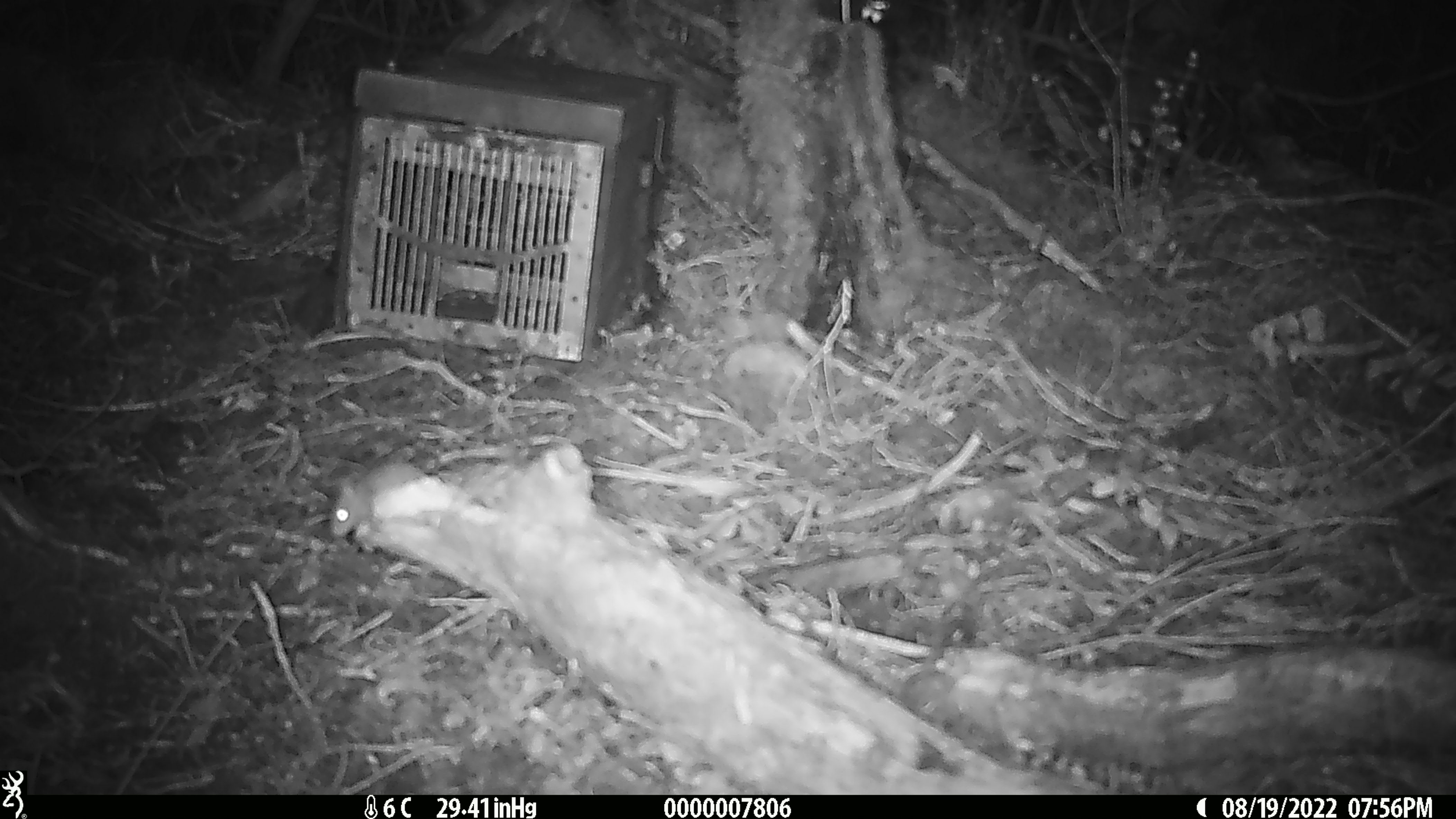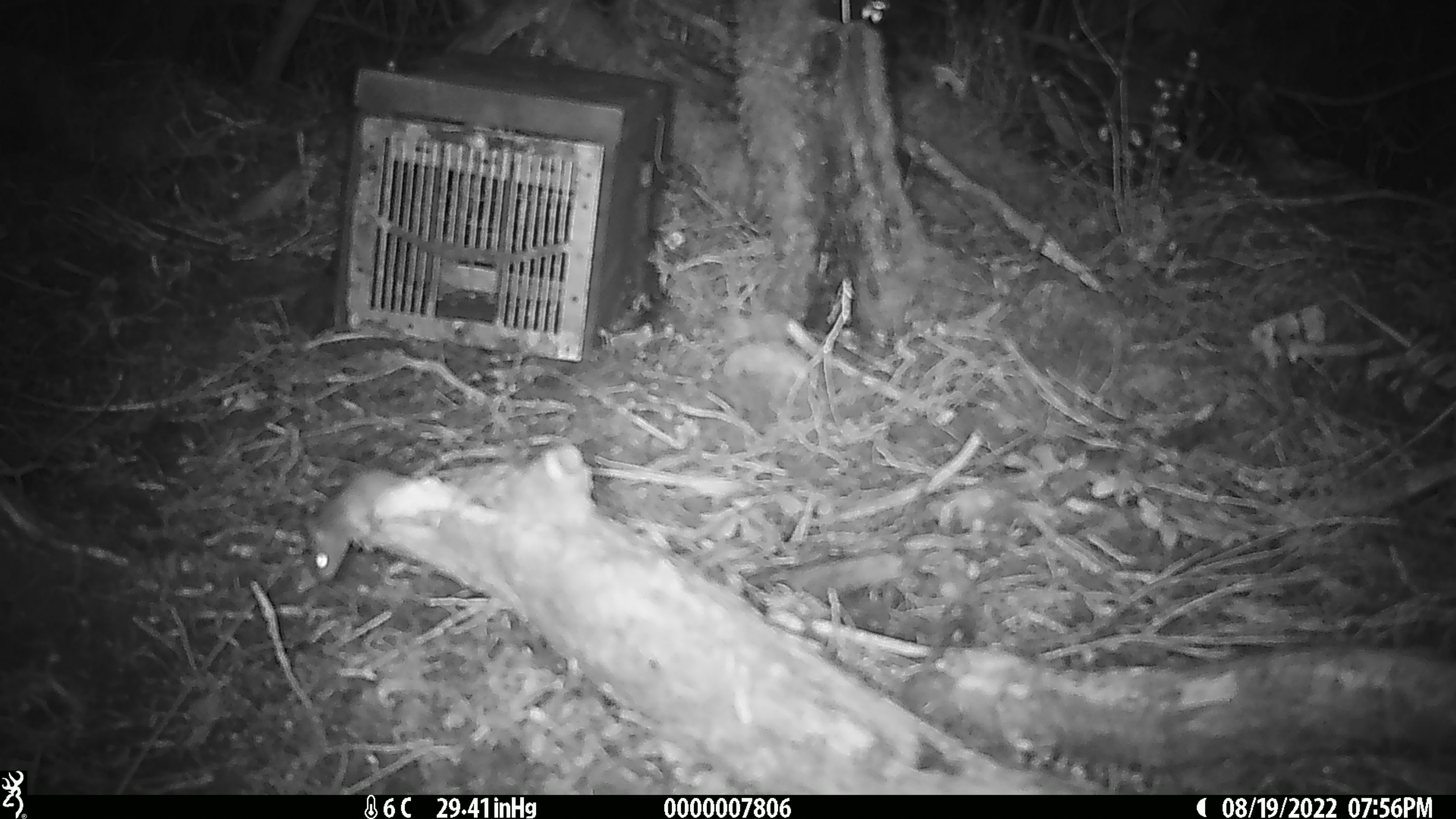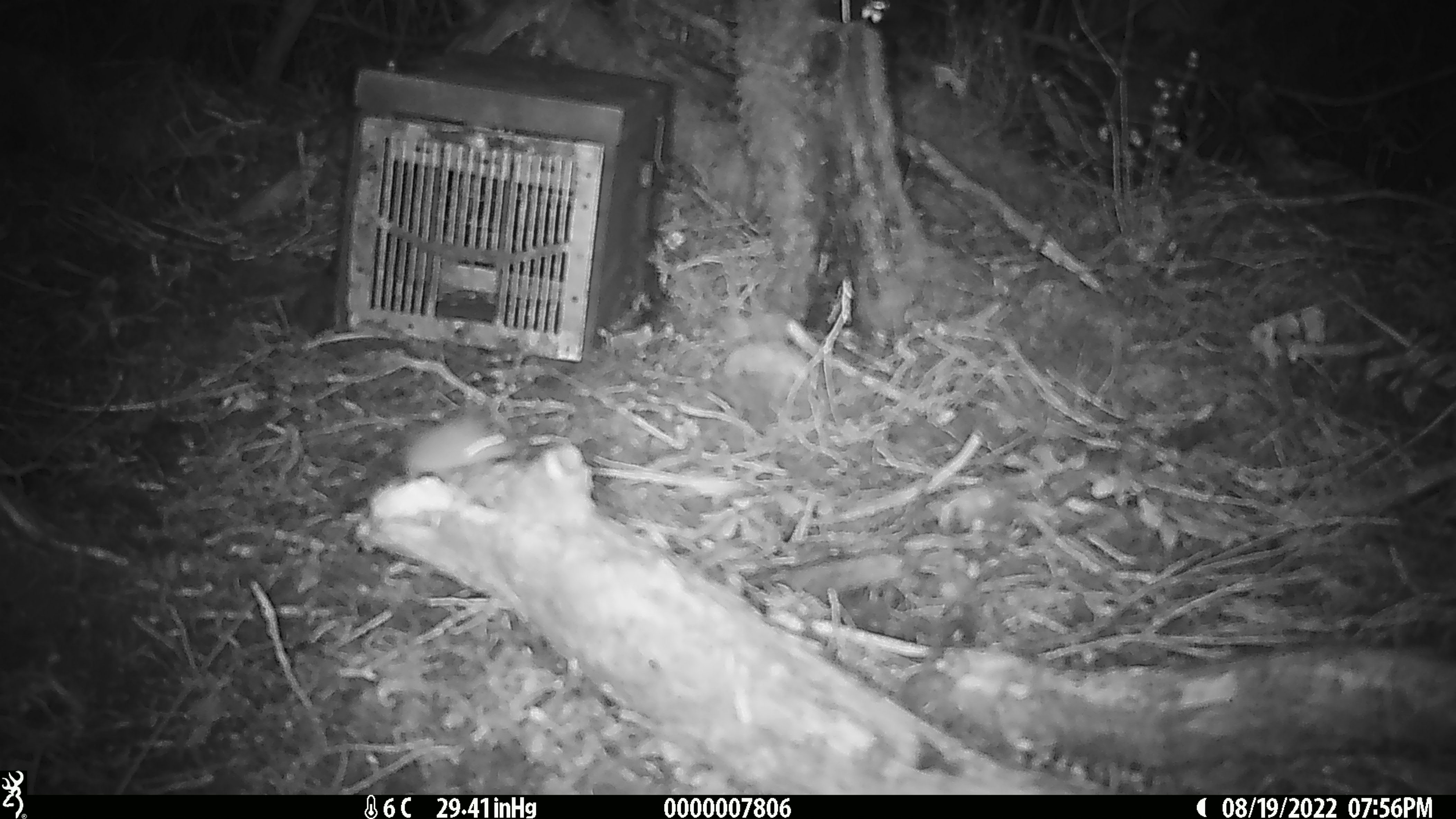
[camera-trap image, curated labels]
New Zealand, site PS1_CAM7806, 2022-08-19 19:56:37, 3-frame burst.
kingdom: Animalia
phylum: Chordata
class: Mammalia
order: Rodentia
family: Muridae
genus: Mus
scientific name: Mus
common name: mouse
Mouse (Mus).